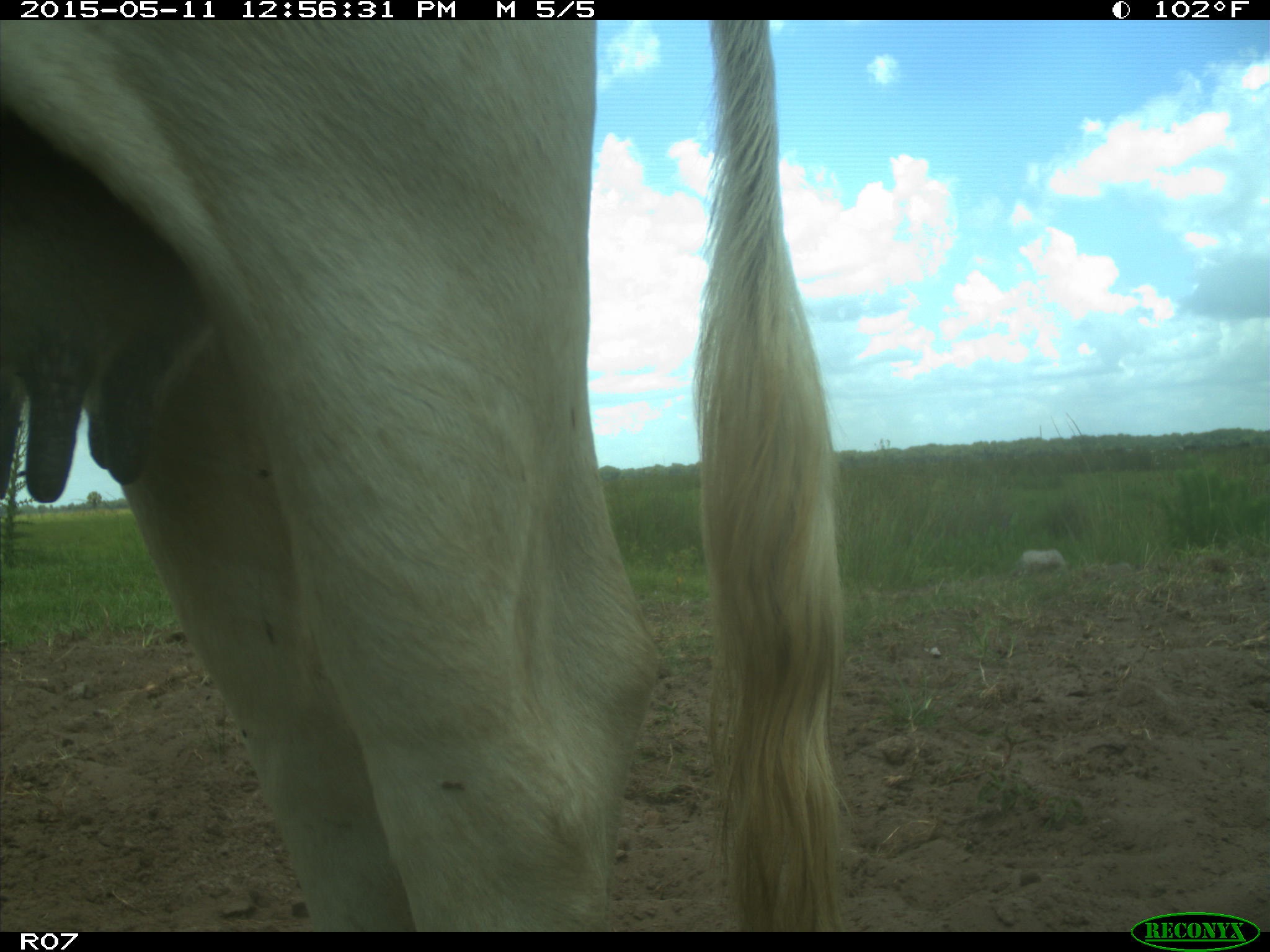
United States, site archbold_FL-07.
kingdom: Animalia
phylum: Chordata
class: Mammalia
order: Artiodactyla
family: Bovidae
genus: Bos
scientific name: Bos taurus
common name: domestic cow